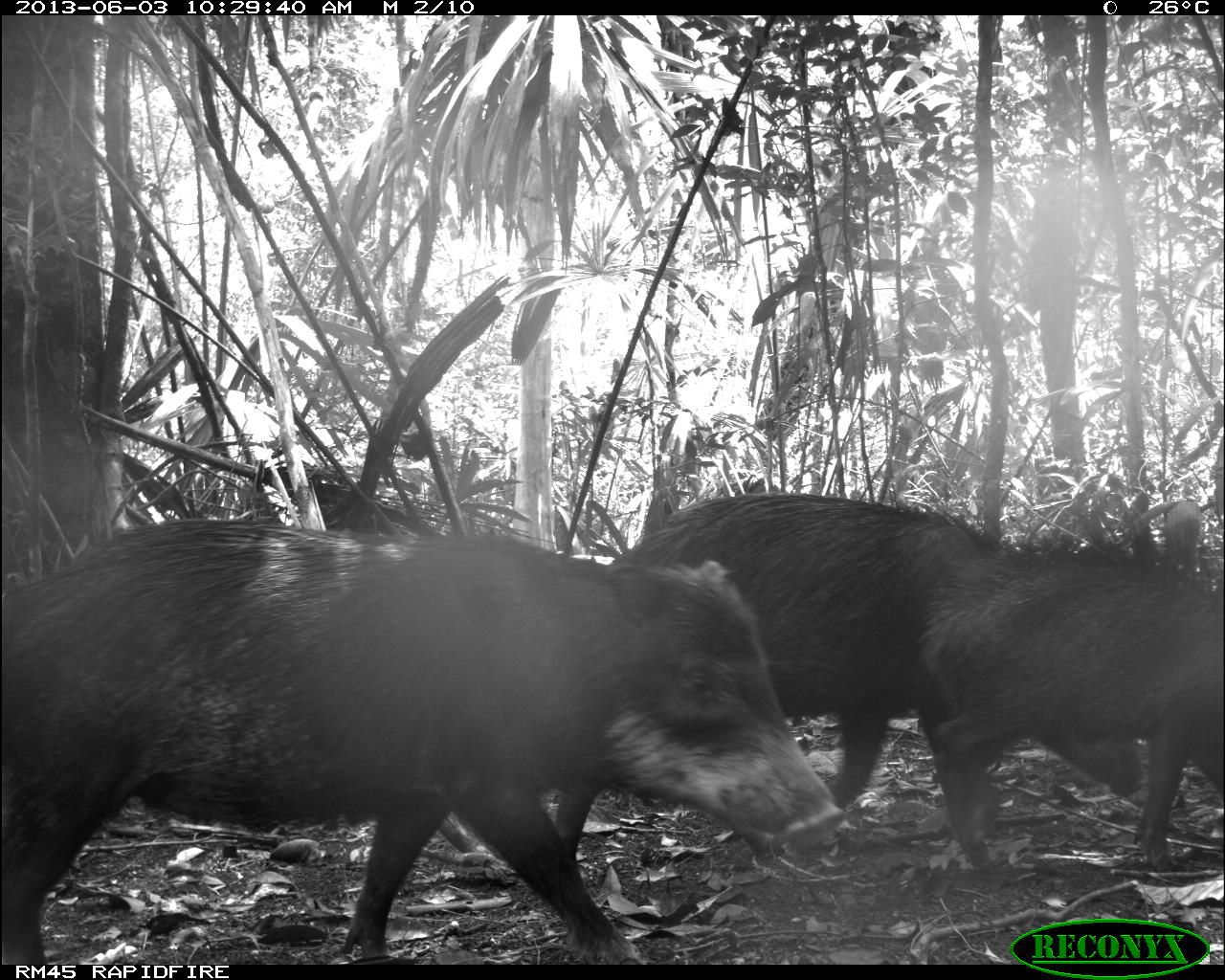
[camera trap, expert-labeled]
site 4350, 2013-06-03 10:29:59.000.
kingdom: Animalia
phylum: Chordata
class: Mammalia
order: Artiodactyla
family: Tayassuidae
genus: Tayassu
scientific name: Tayassu pecari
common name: white-lipped peccary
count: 6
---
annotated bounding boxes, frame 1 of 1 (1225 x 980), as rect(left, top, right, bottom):
tayassu pecari: rect(2, 512, 852, 965); rect(603, 486, 1145, 835); rect(908, 529, 1224, 868)